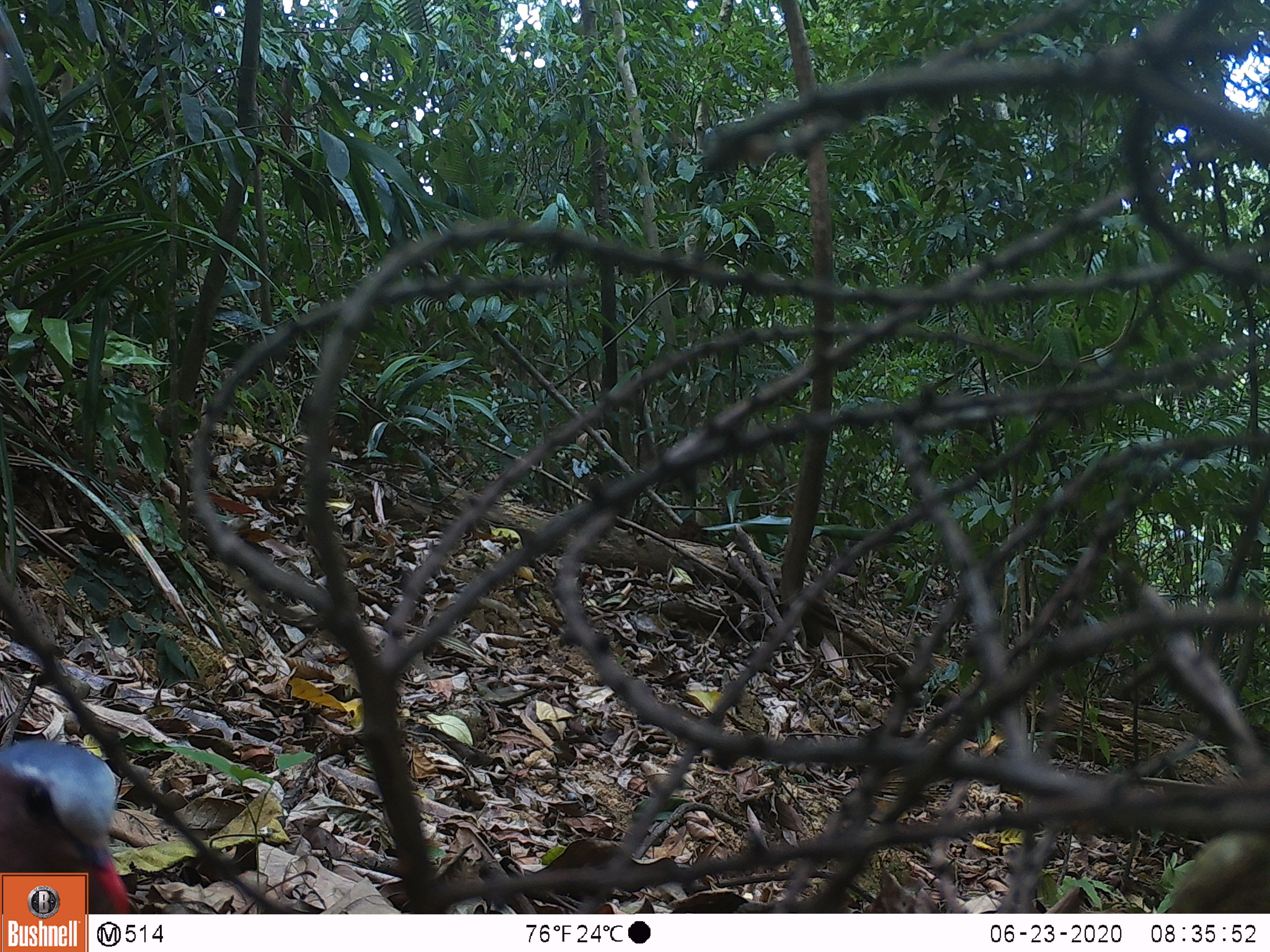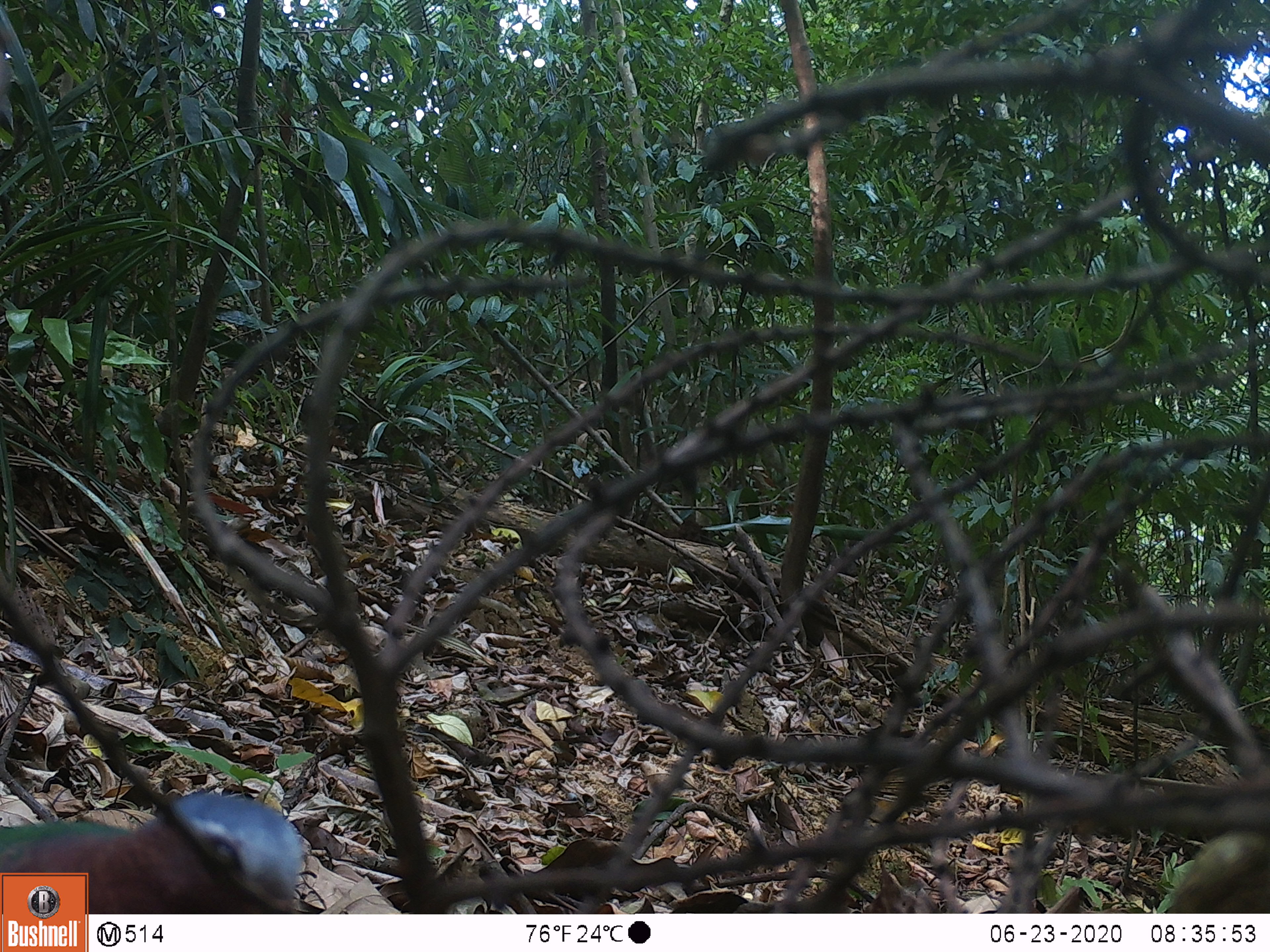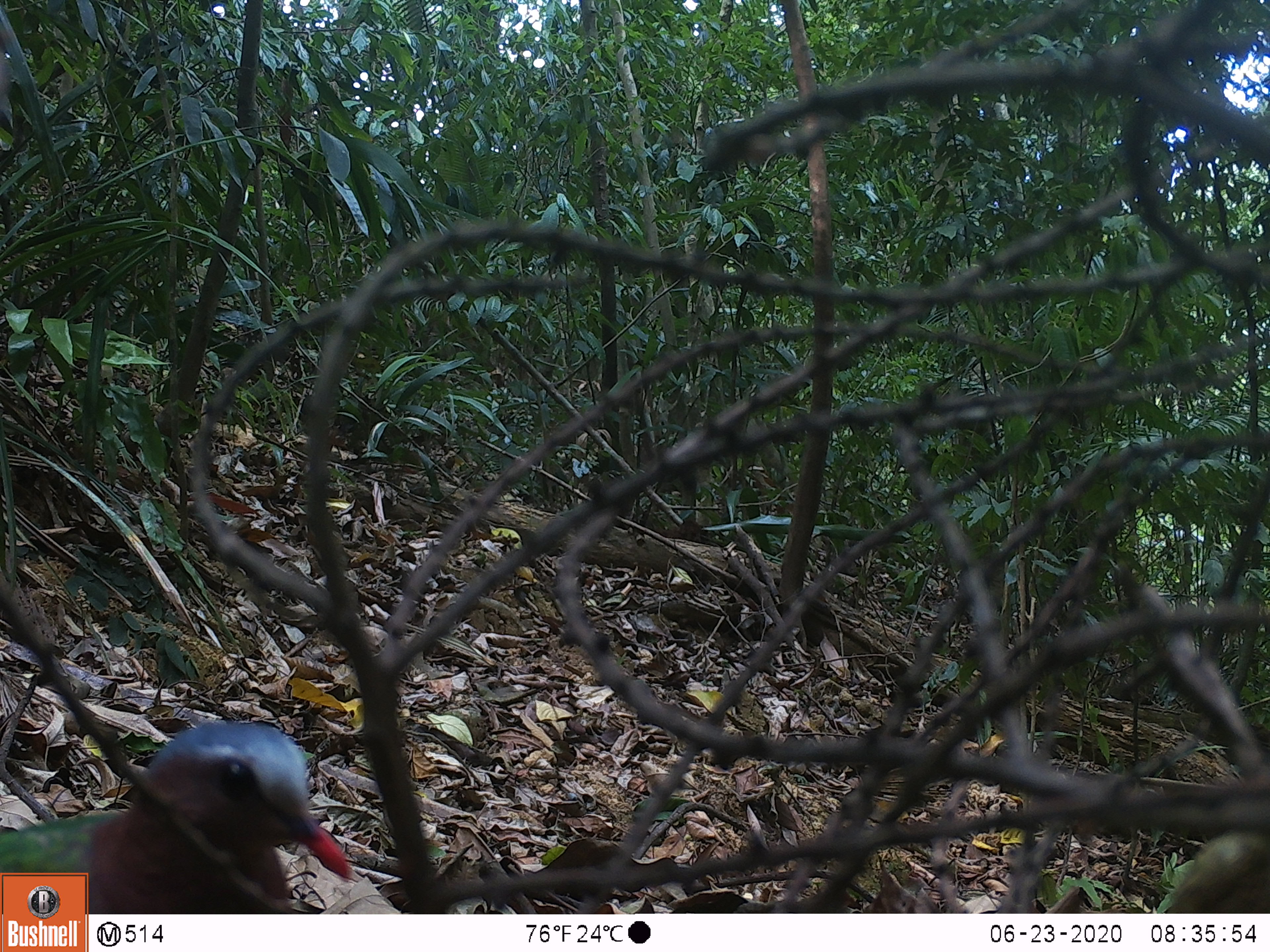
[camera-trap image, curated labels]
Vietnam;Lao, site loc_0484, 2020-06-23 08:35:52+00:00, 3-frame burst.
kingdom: Animalia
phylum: Chordata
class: Aves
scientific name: Aves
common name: bird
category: unidentified bird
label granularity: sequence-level